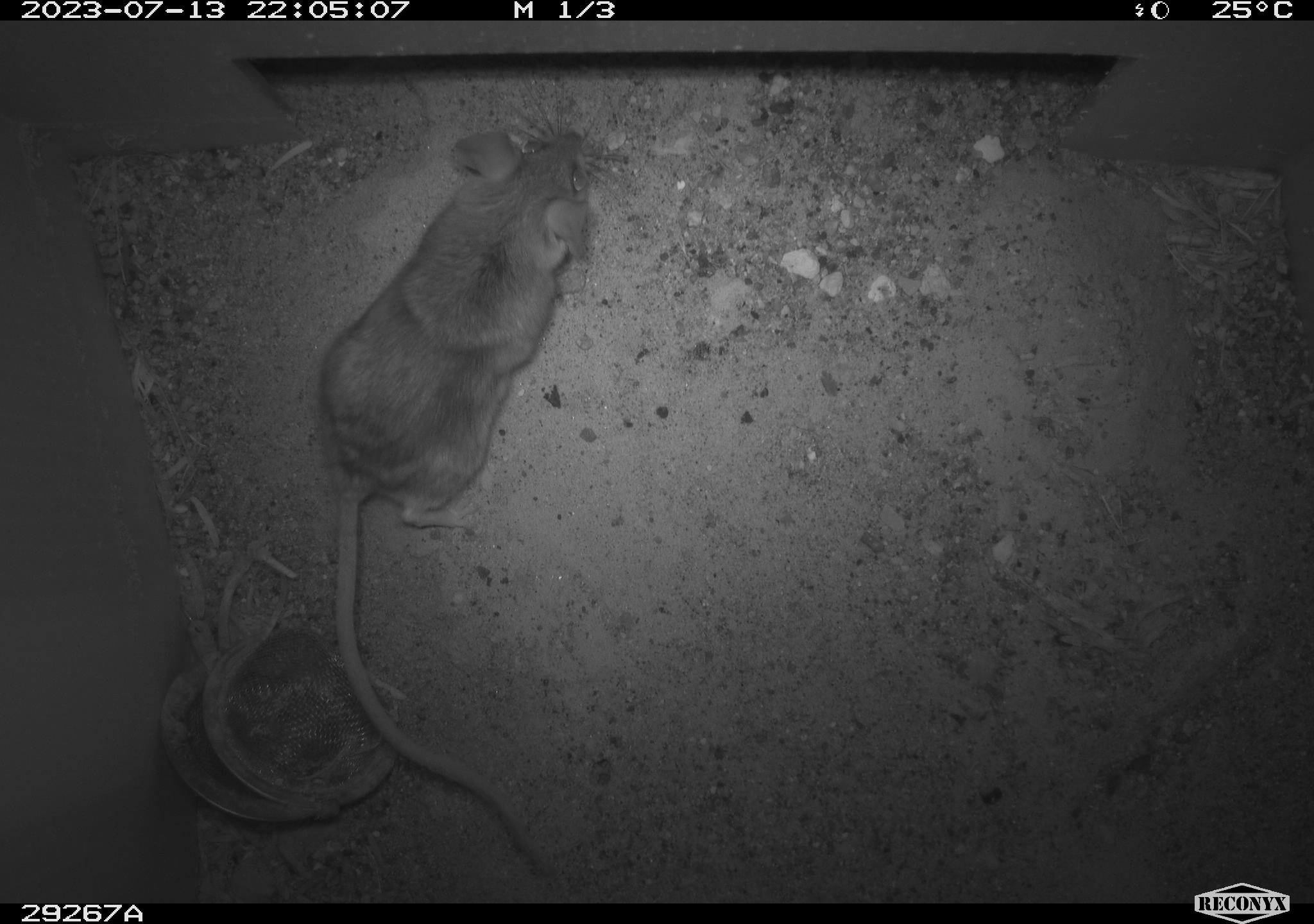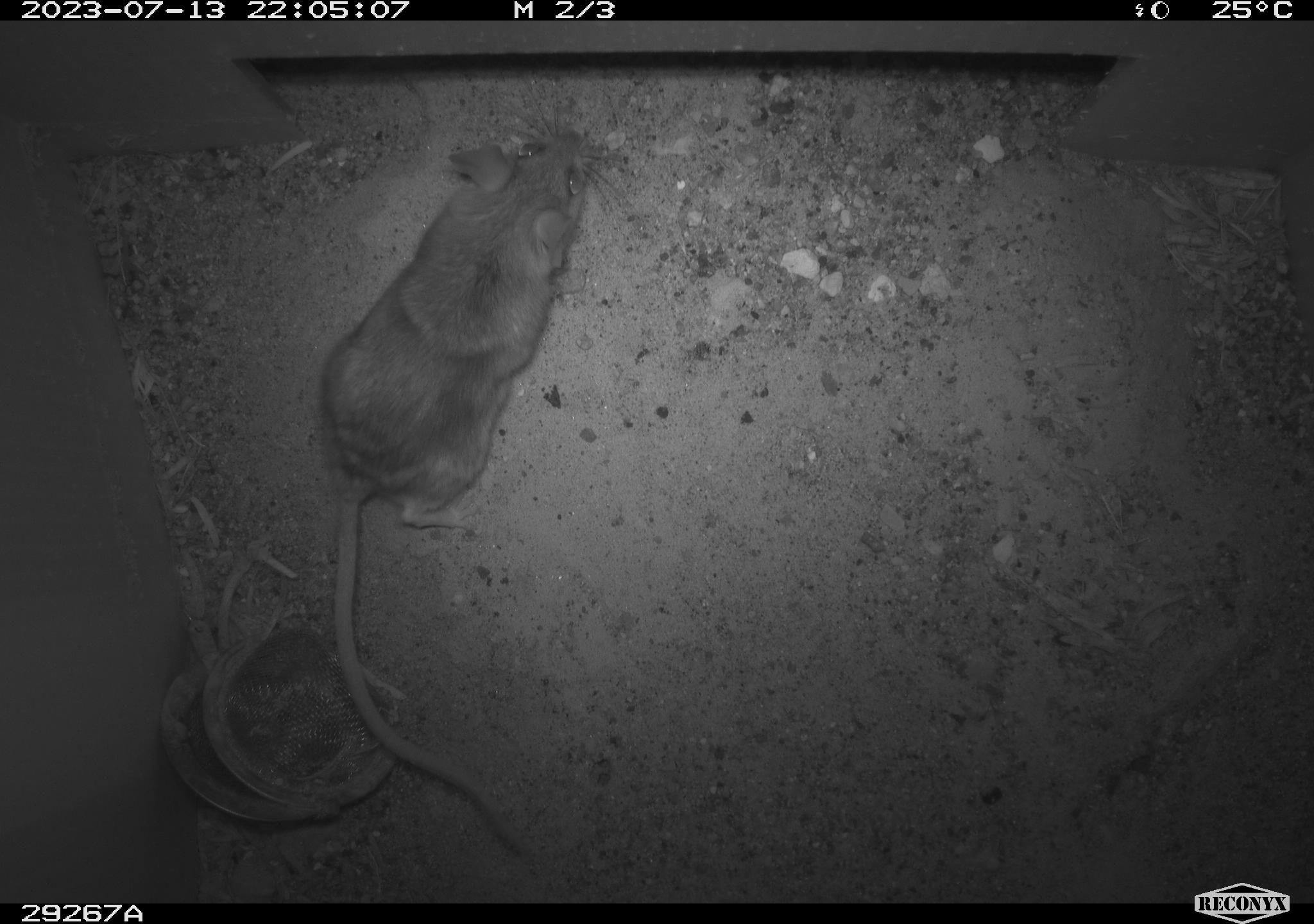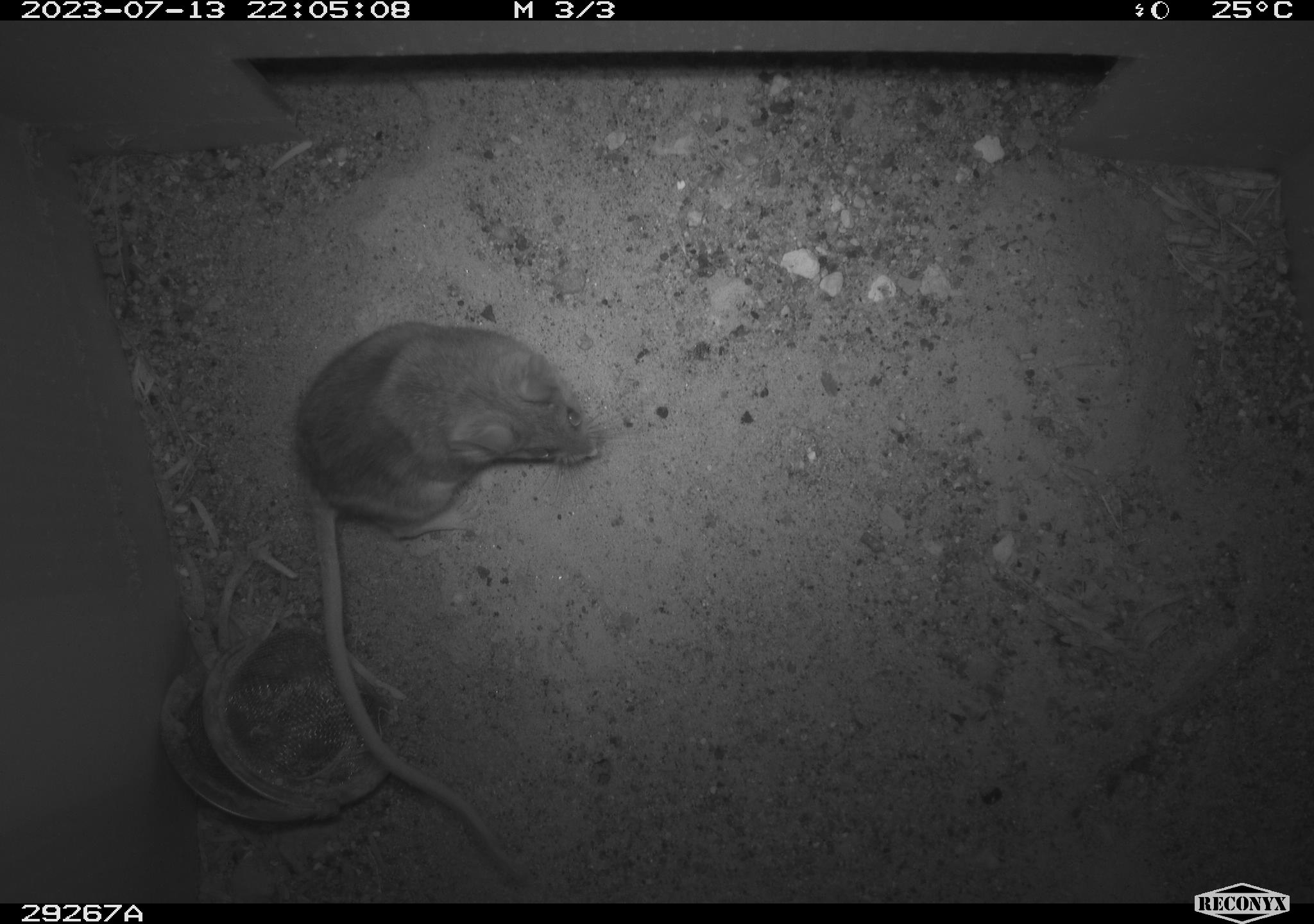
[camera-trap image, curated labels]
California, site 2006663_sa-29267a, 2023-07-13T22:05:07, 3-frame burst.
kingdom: Animalia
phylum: Chordata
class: Mammalia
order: Rodentia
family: Cricetidae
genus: Peromyscus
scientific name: Peromyscus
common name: deer mice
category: peromyscus species